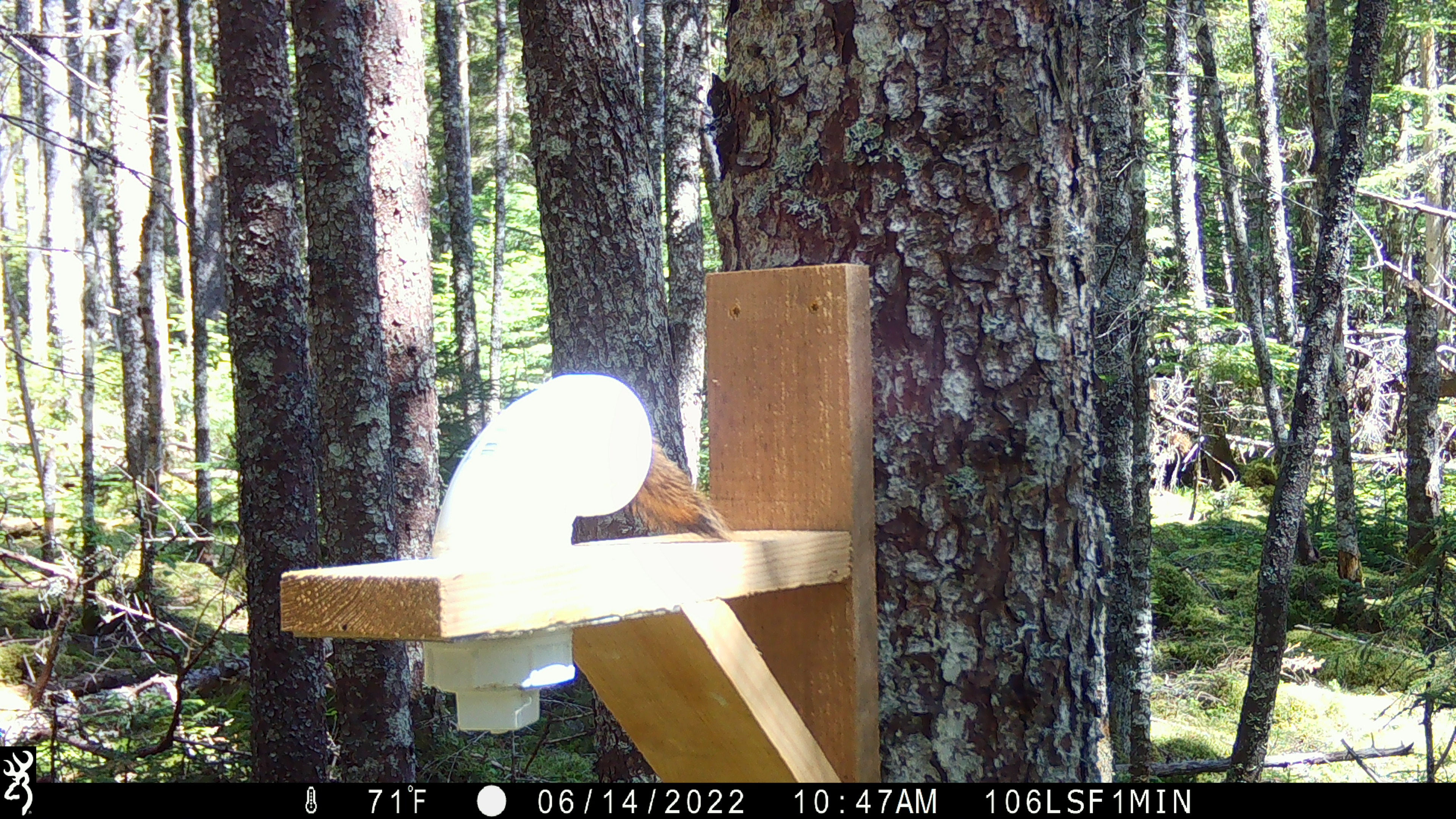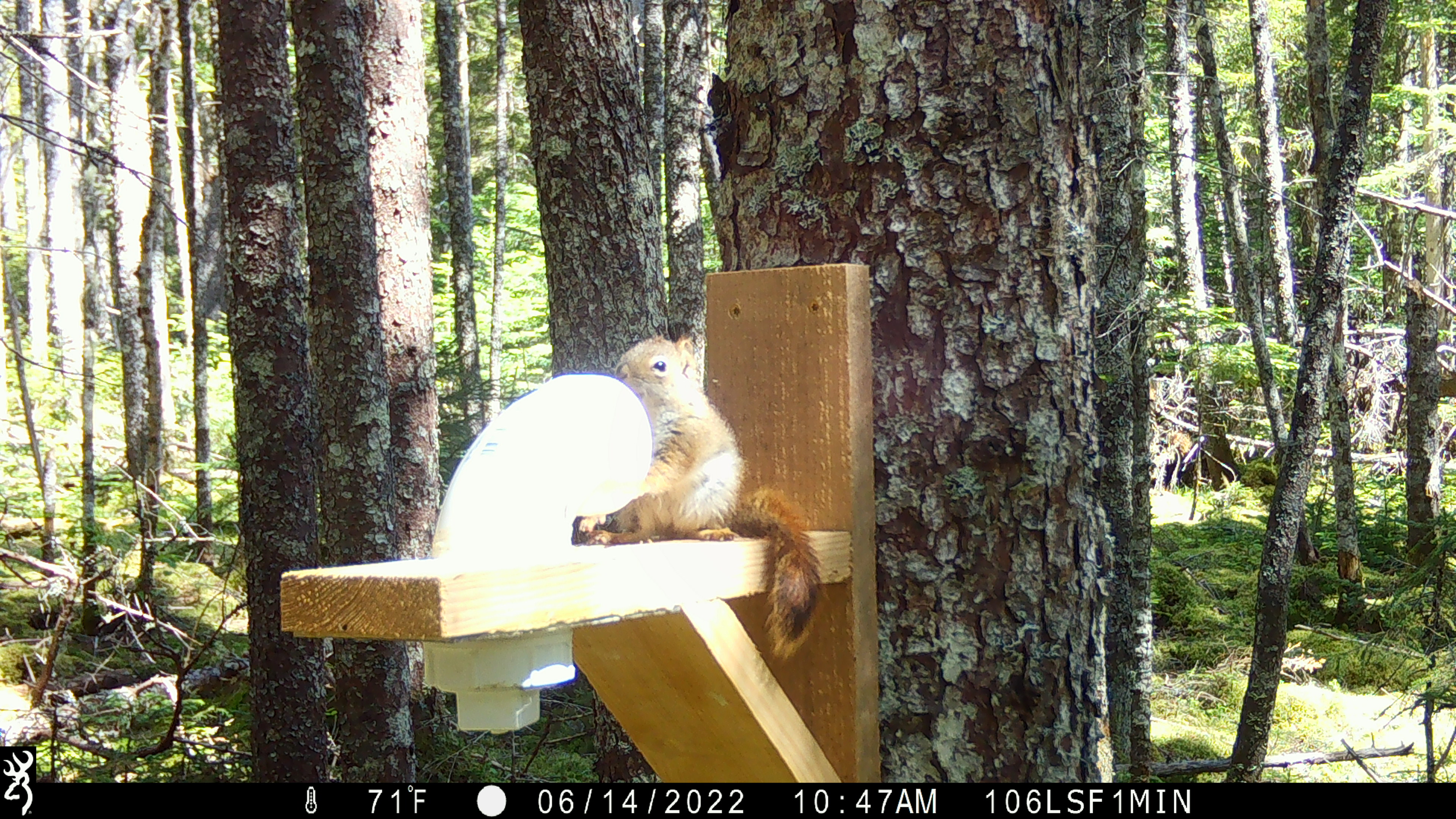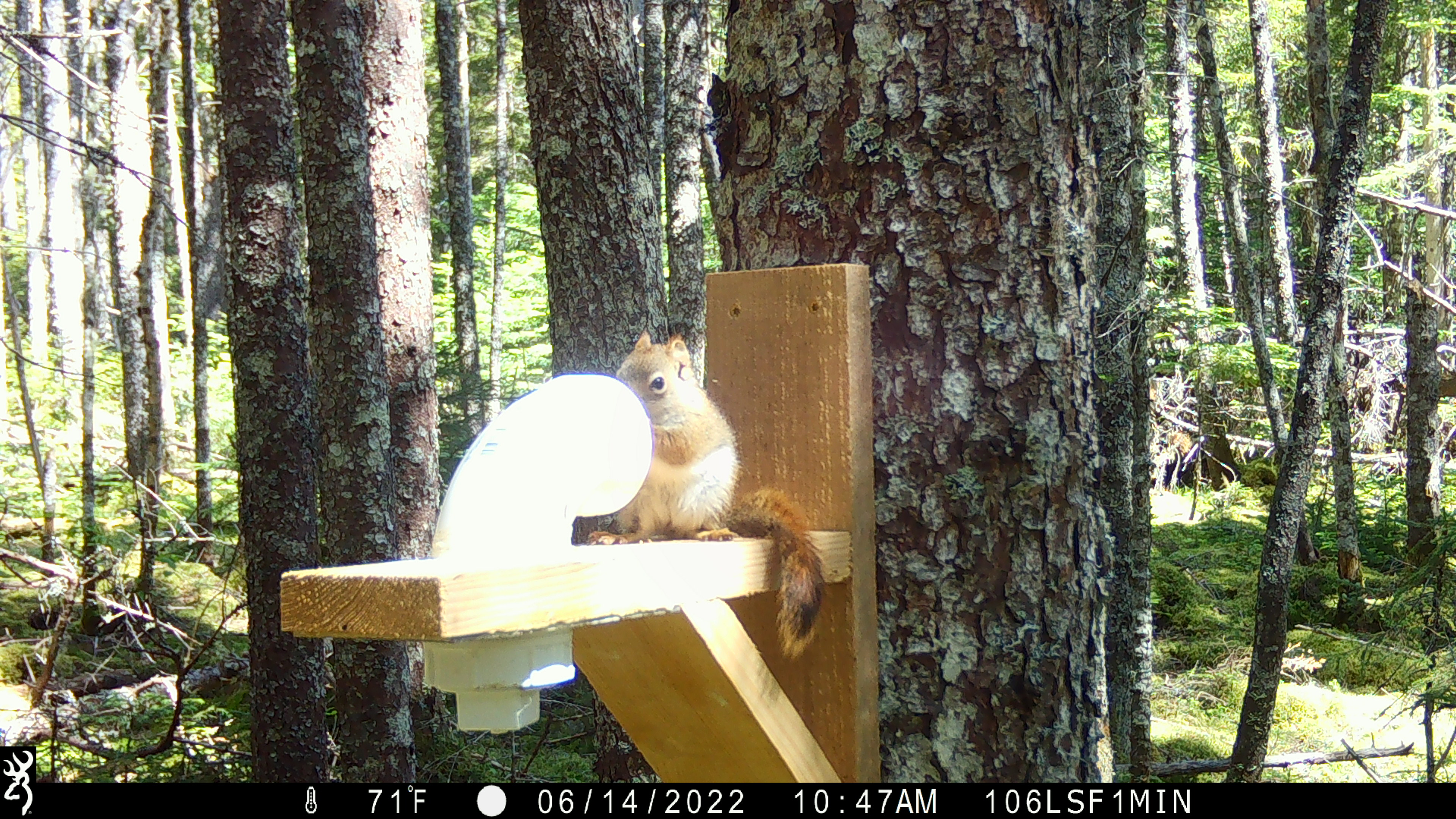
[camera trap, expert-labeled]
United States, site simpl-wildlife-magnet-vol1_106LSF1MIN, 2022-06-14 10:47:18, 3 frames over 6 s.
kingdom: Animalia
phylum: Chordata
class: Mammalia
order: Rodentia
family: Sciuridae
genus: Tamiasciurus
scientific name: Tamiasciurus hudsonicus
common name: red squirrel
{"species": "red squirrel (Tamiasciurus hudsonicus)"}